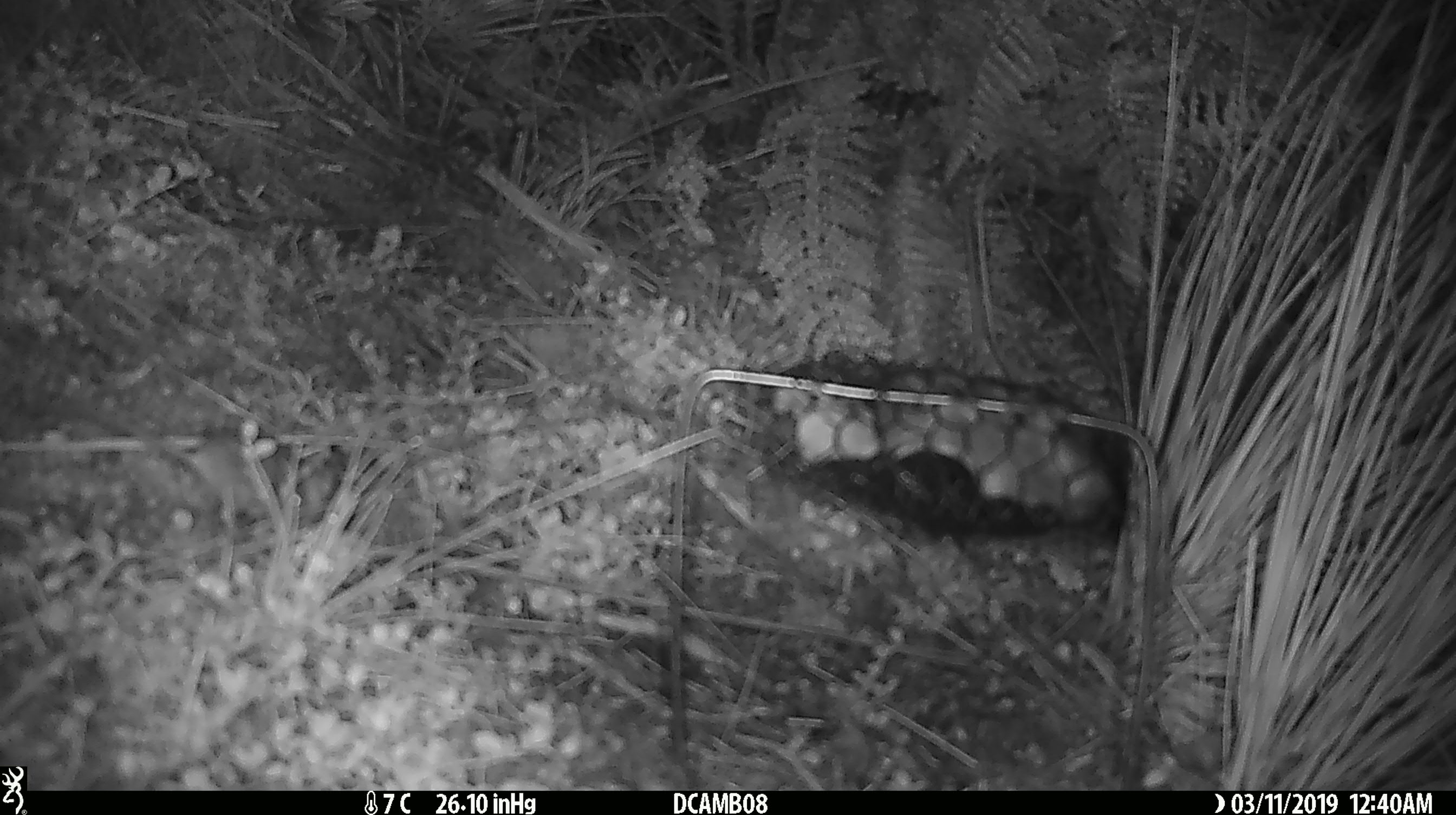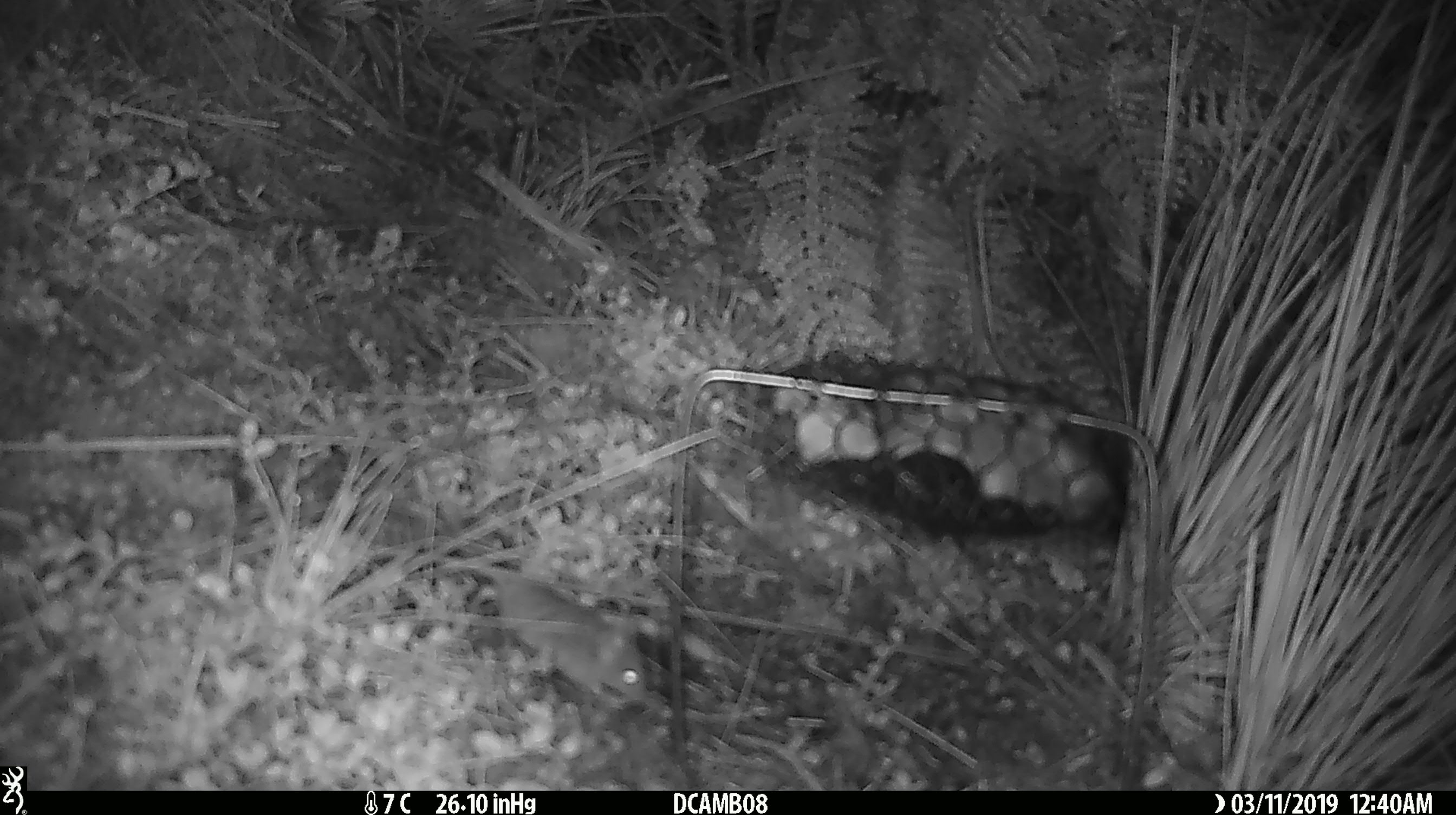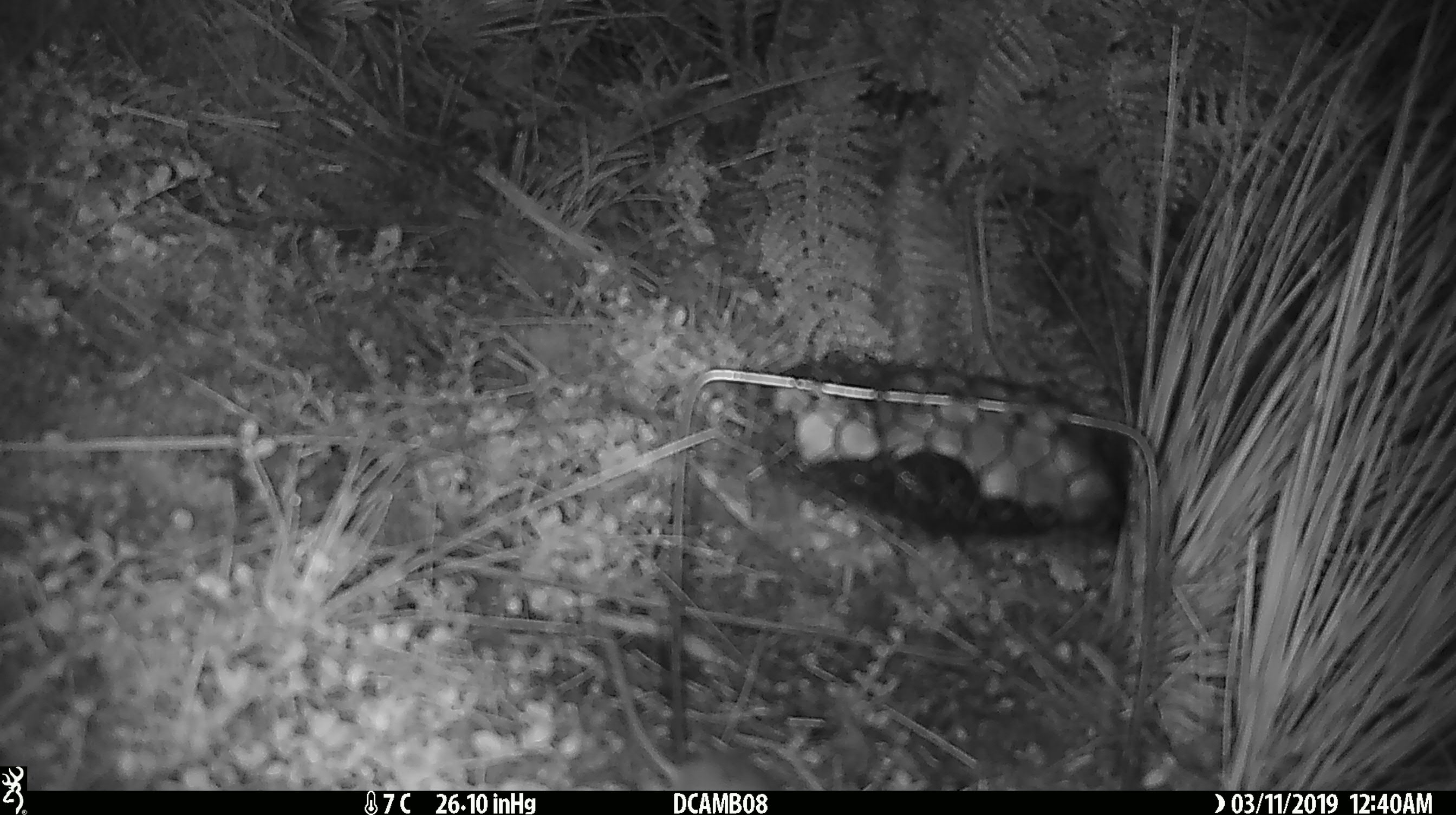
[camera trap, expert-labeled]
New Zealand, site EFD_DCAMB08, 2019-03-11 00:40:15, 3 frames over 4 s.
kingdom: Animalia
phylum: Chordata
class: Mammalia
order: Rodentia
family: Muridae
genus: Mus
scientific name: Mus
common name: mouse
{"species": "mouse (Mus)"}